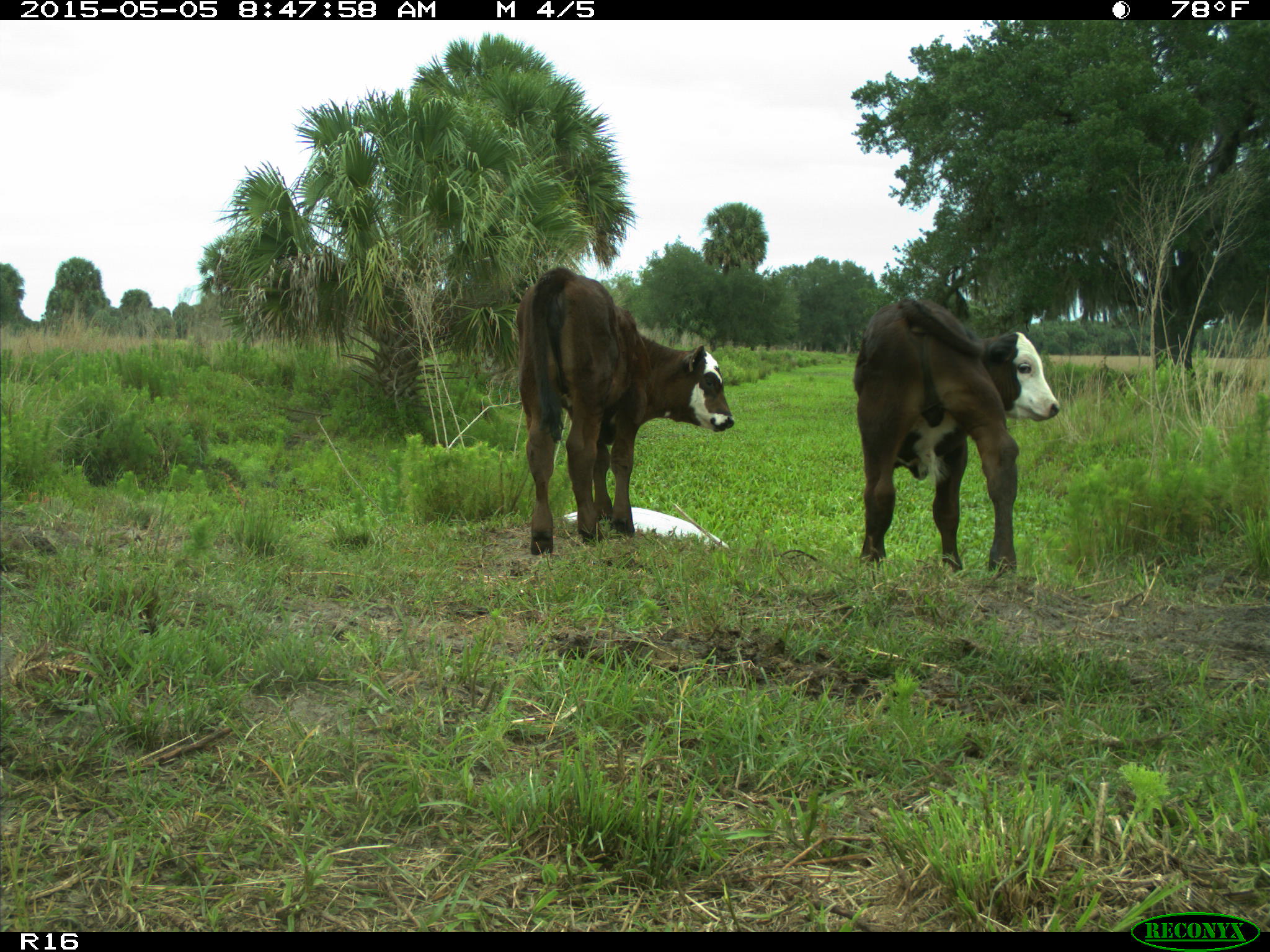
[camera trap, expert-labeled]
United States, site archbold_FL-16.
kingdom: Animalia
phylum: Chordata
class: Mammalia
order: Artiodactyla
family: Bovidae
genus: Bos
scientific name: Bos taurus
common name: domestic cow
Bos taurus (domestic cow).